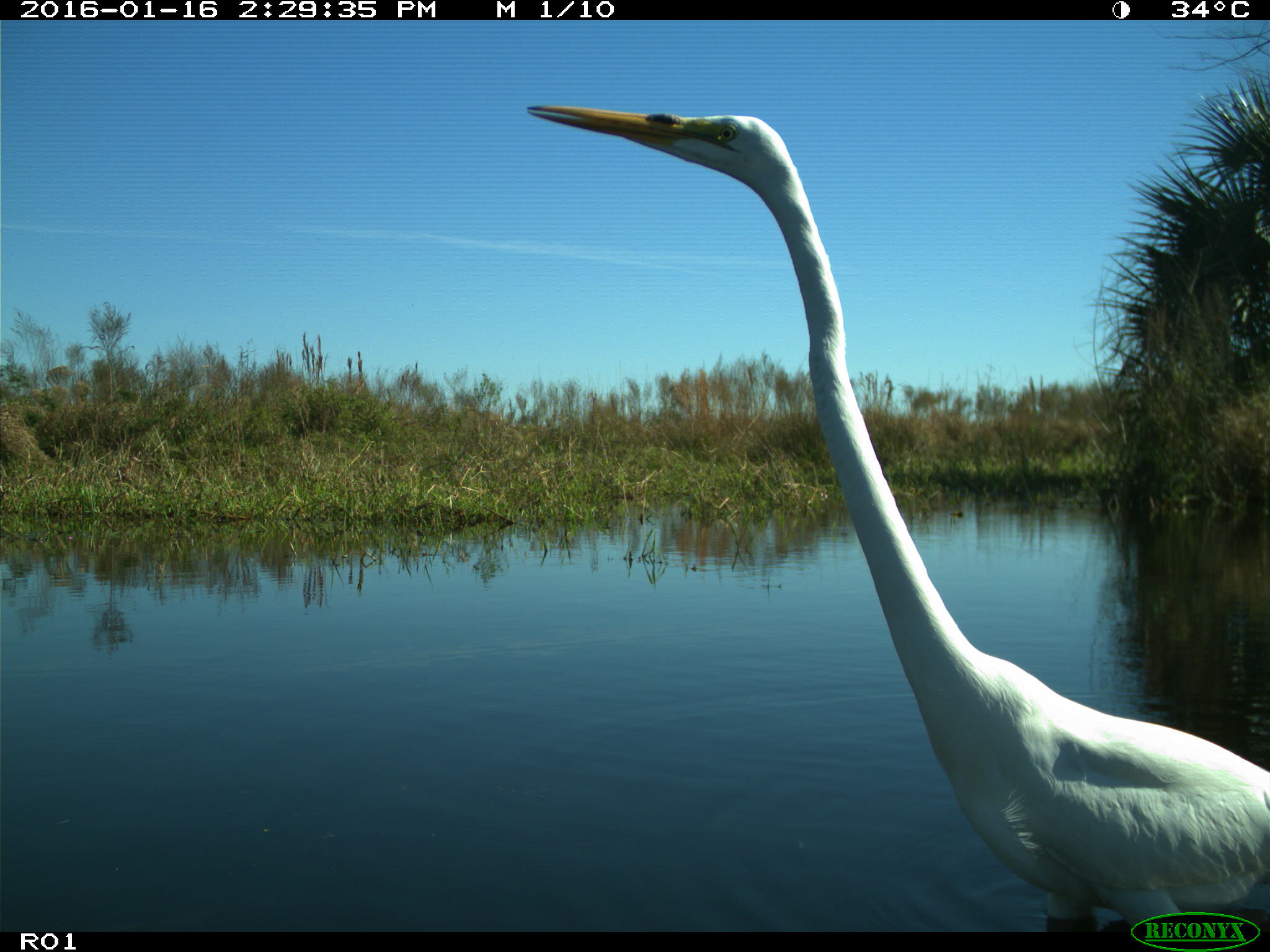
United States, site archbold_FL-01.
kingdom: Animalia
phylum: Chordata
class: Aves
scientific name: Aves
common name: birds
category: unidentified bird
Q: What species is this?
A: Unidentified bird (birds) (Aves).